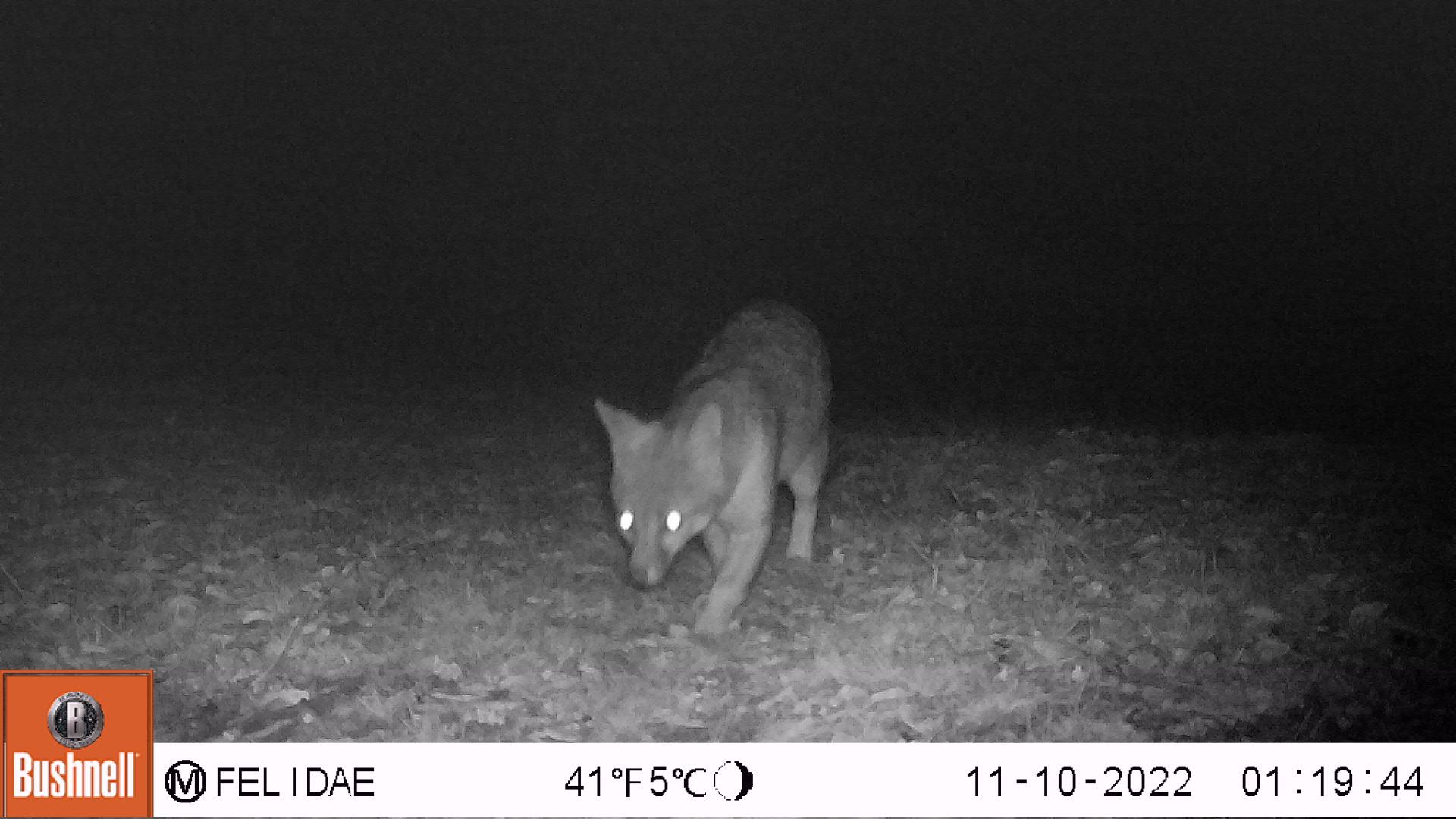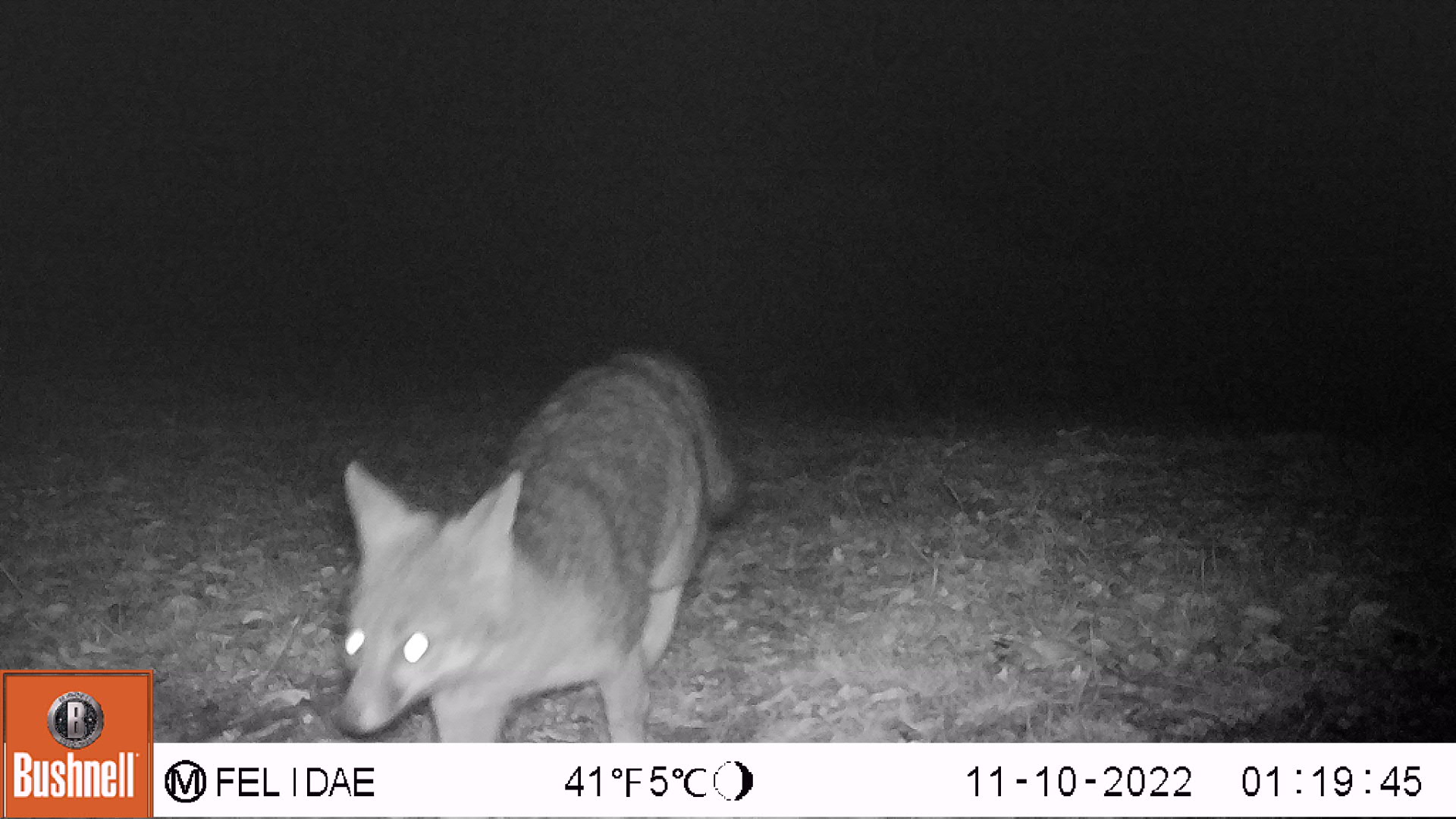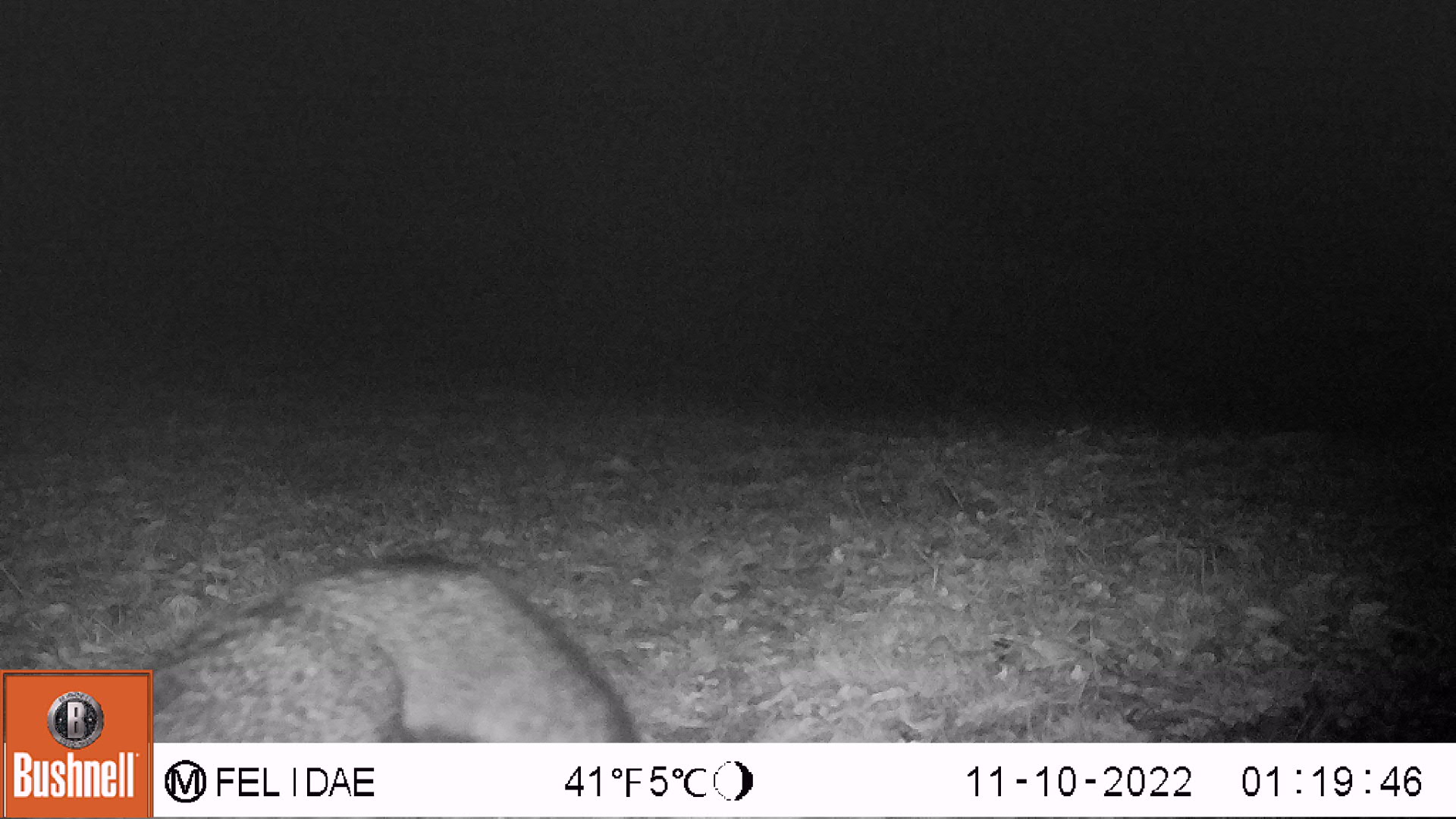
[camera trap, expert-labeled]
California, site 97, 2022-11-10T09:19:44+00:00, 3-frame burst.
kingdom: Animalia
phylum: Chordata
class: Mammalia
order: Carnivora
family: Canidae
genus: Urocyon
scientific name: Urocyon cinereoargenteus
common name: gray fox